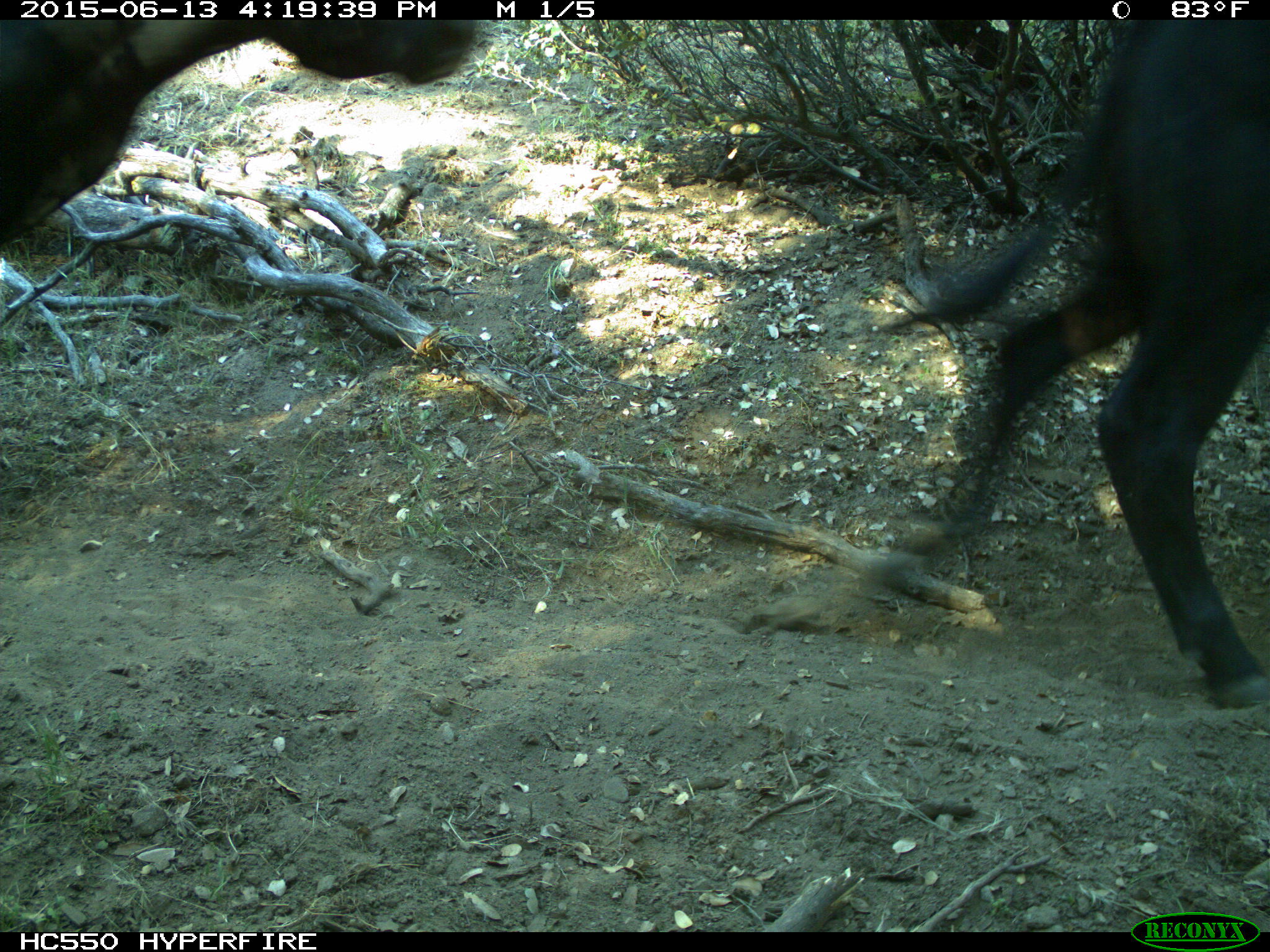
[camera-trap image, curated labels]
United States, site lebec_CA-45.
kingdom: Animalia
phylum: Chordata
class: Mammalia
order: Artiodactyla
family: Bovidae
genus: Bos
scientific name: Bos taurus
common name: domestic cow